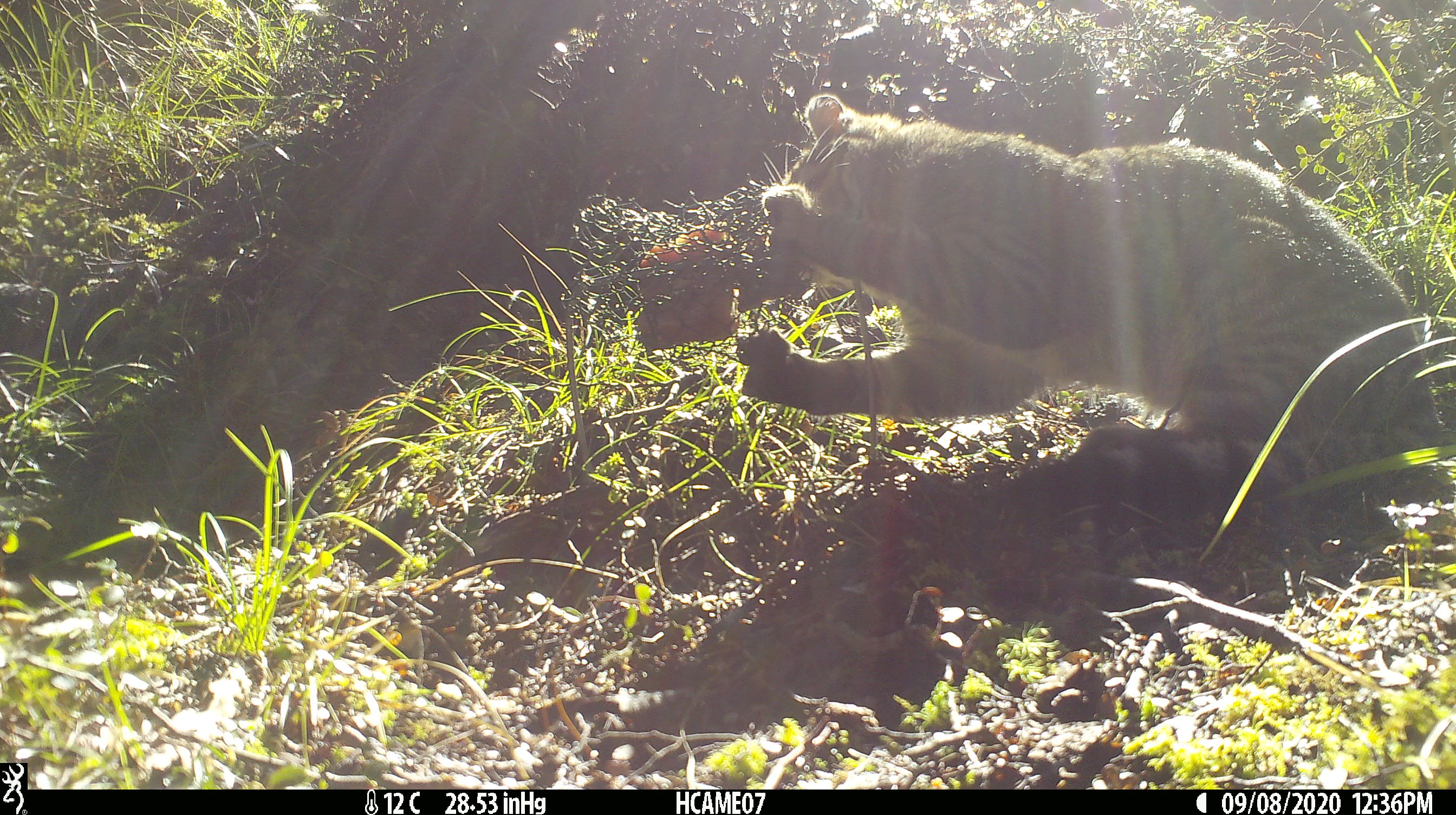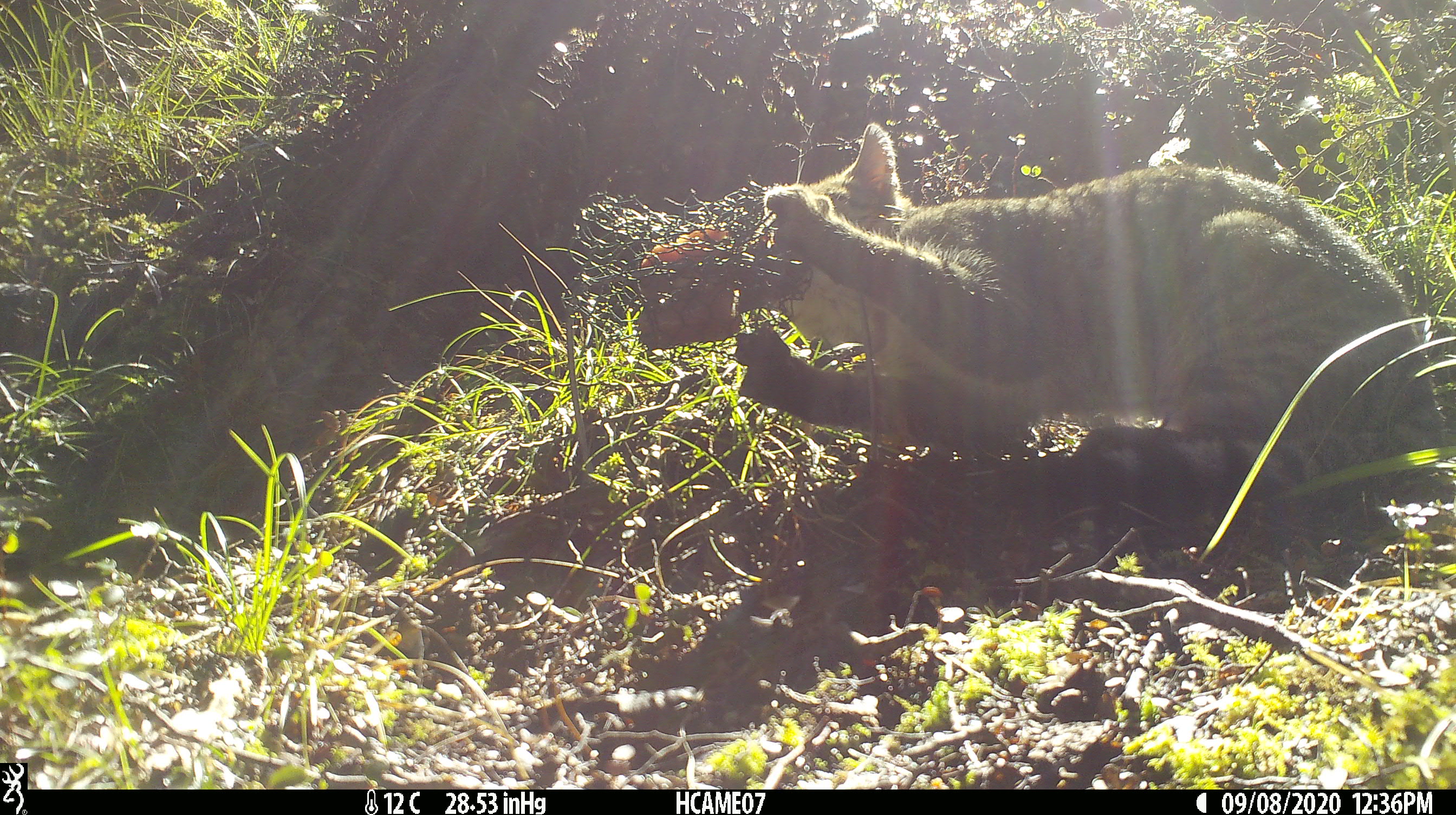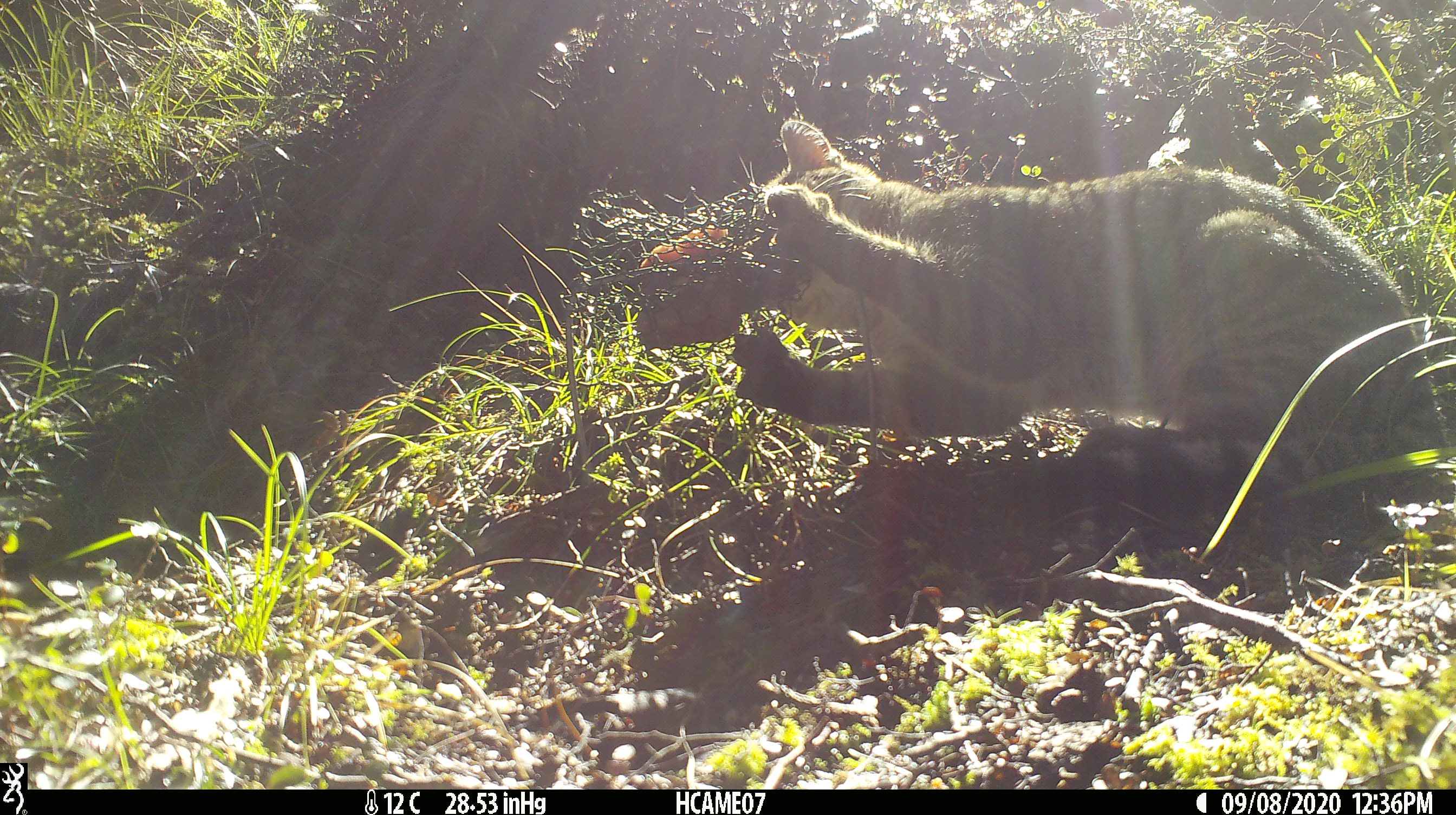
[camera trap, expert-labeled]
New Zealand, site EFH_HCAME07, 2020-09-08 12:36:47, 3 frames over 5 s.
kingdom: Animalia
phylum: Chordata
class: Mammalia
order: Carnivora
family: Felidae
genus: Felis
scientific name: Felis catus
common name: domestic cat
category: cat